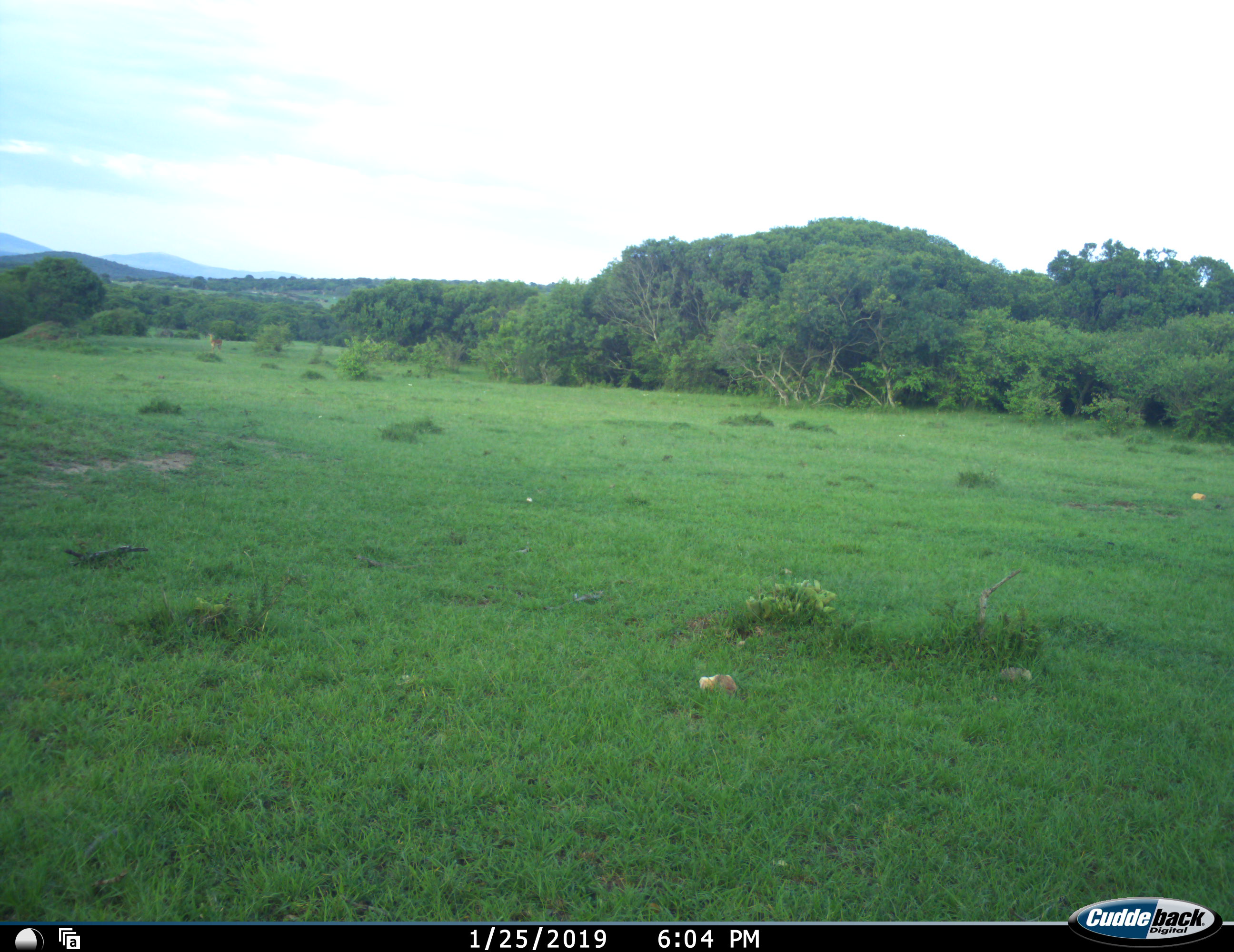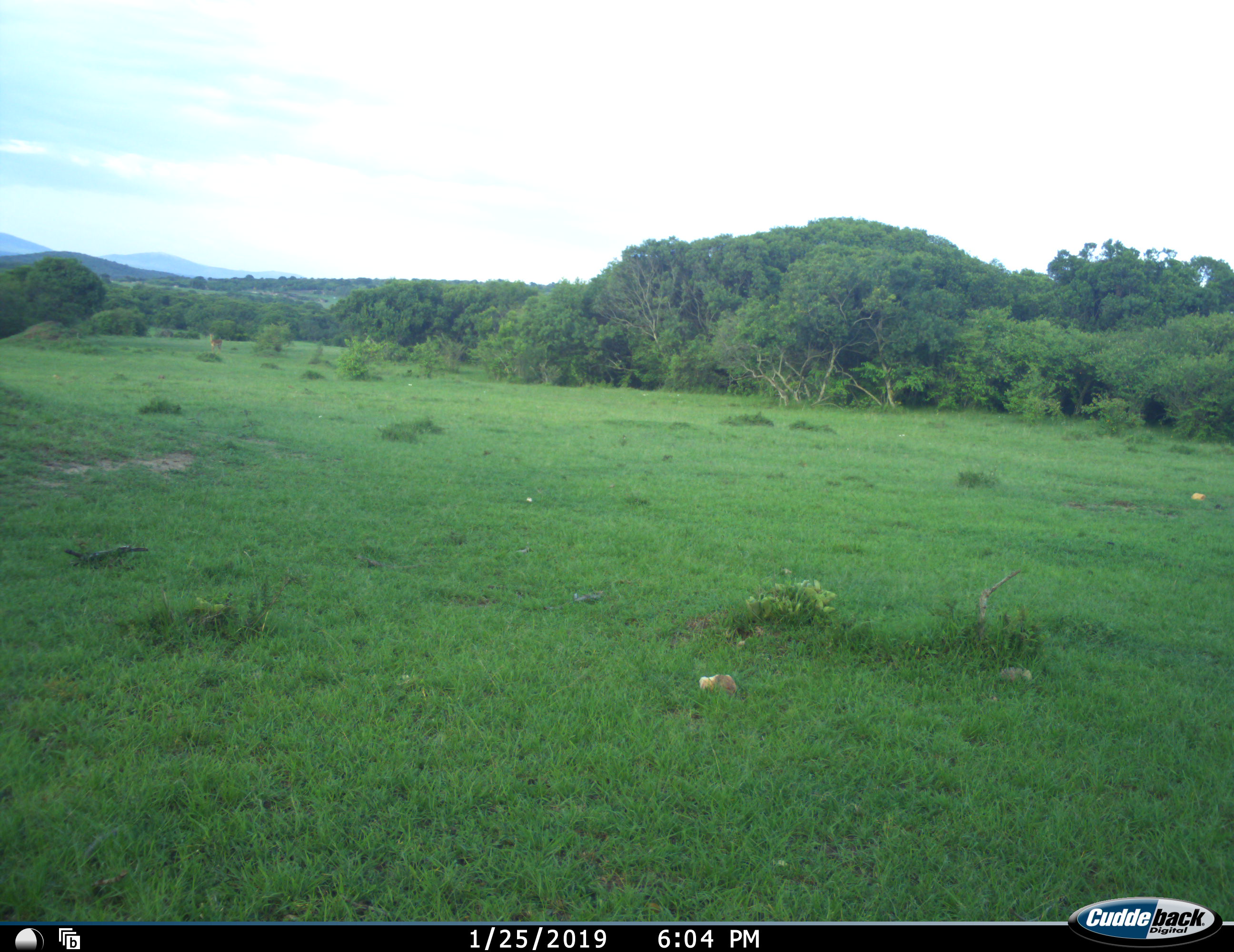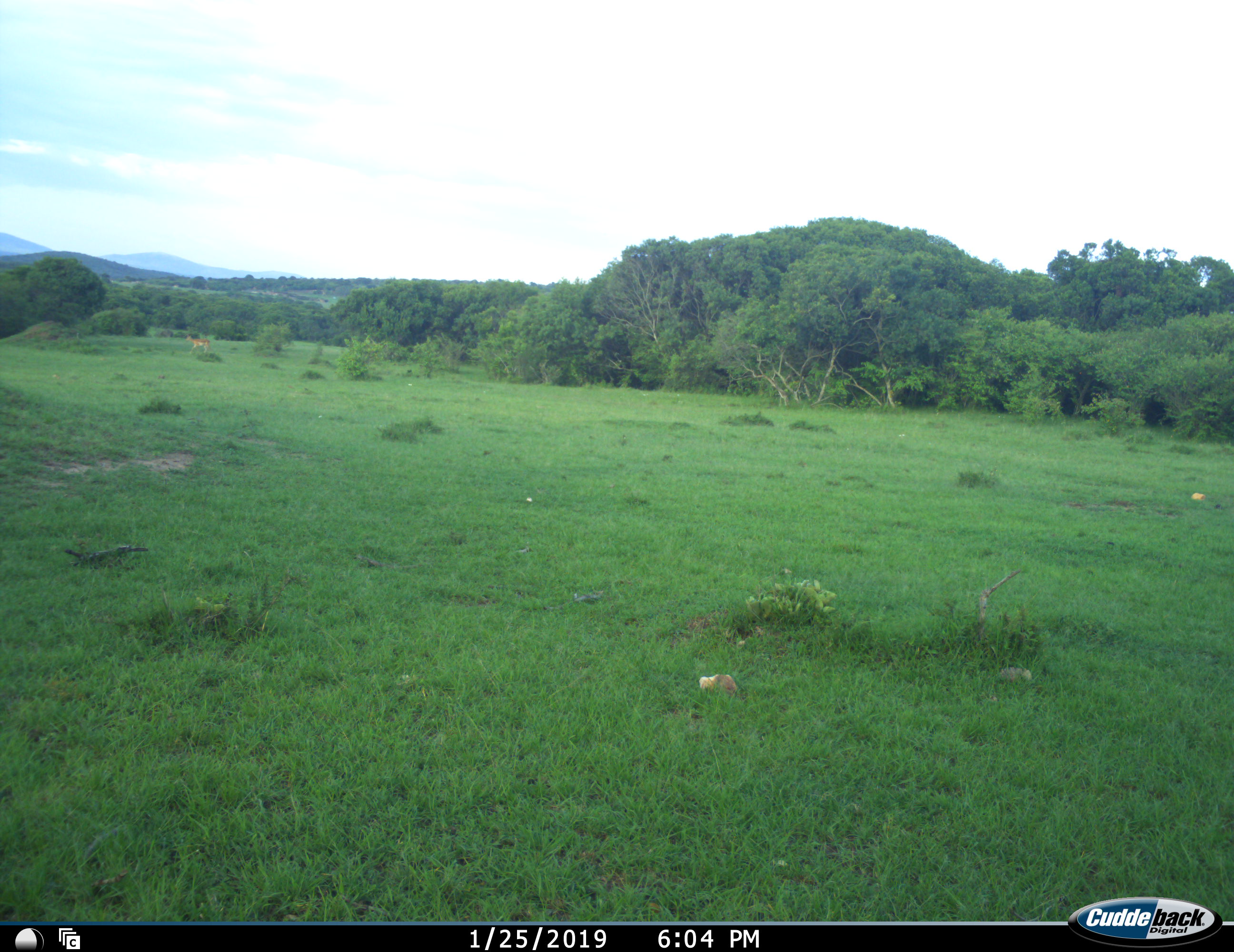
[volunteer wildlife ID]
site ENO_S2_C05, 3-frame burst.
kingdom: Animalia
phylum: Chordata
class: Mammalia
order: Artiodactyla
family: Bovidae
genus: Aepyceros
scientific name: Aepyceros melampus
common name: impala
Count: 1.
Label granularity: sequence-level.